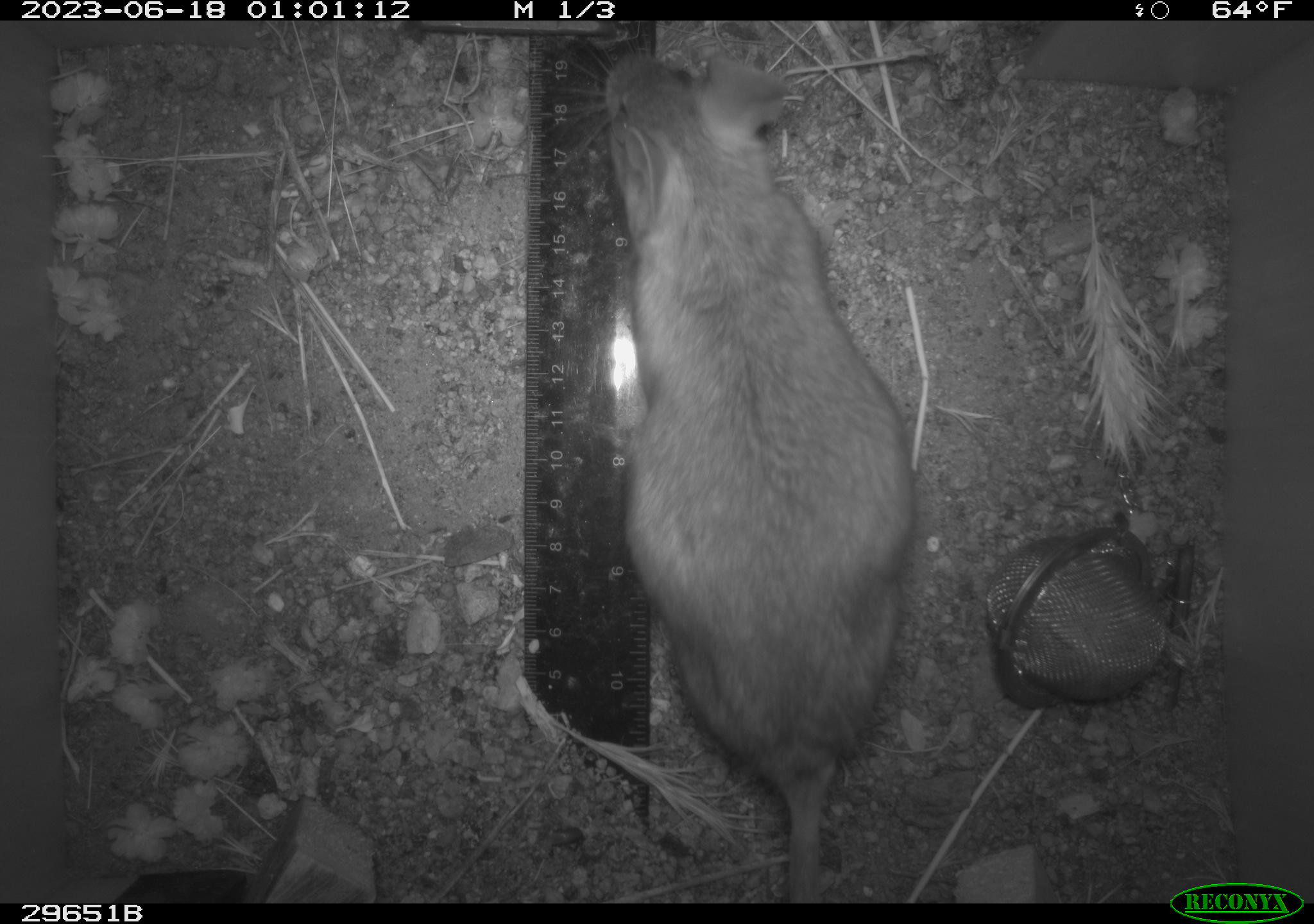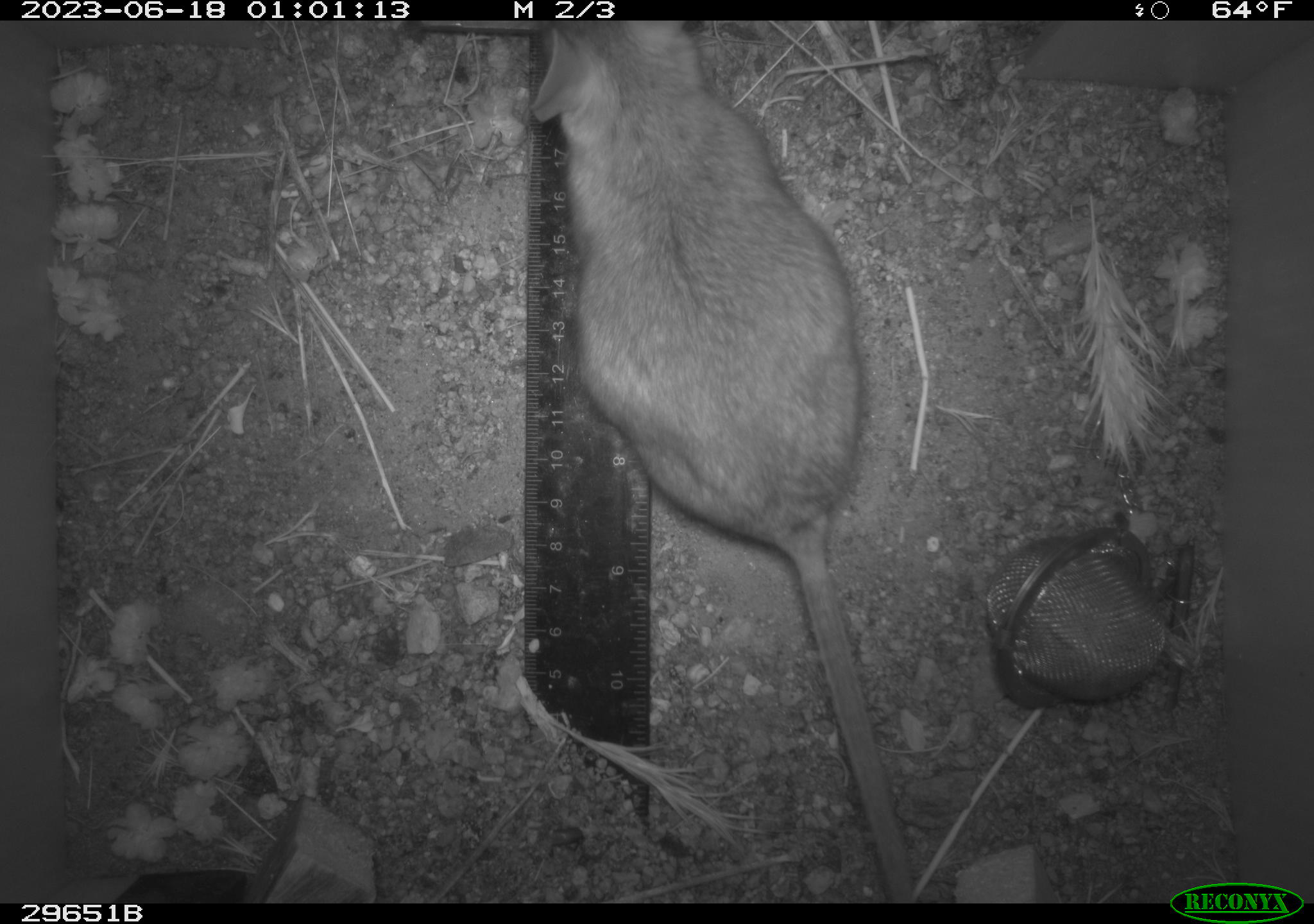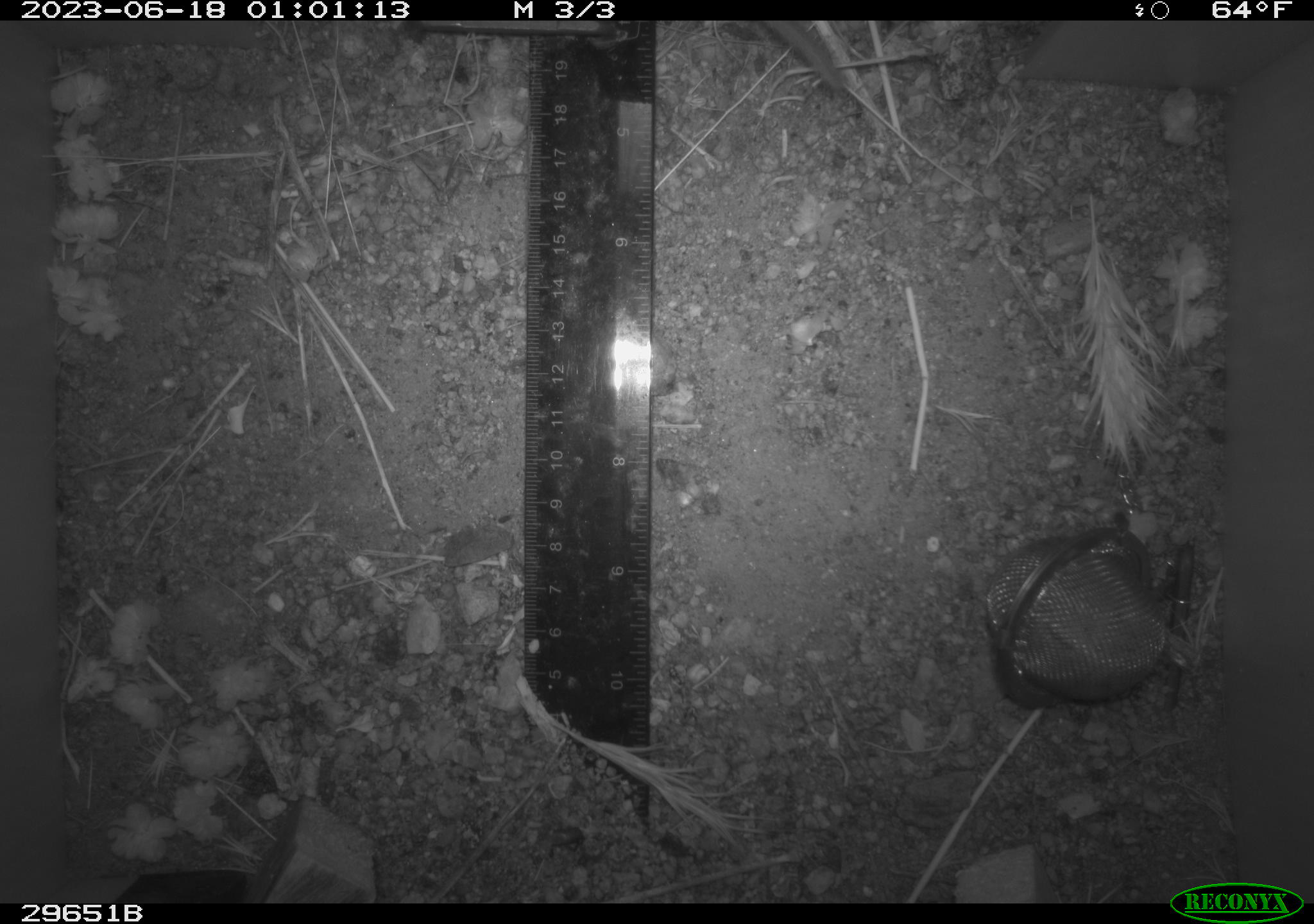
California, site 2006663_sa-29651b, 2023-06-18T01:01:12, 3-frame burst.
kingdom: Animalia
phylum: Chordata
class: Mammalia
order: Rodentia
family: Cricetidae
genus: Neotoma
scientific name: Neotoma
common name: pack rat or woodrat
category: neotoma species